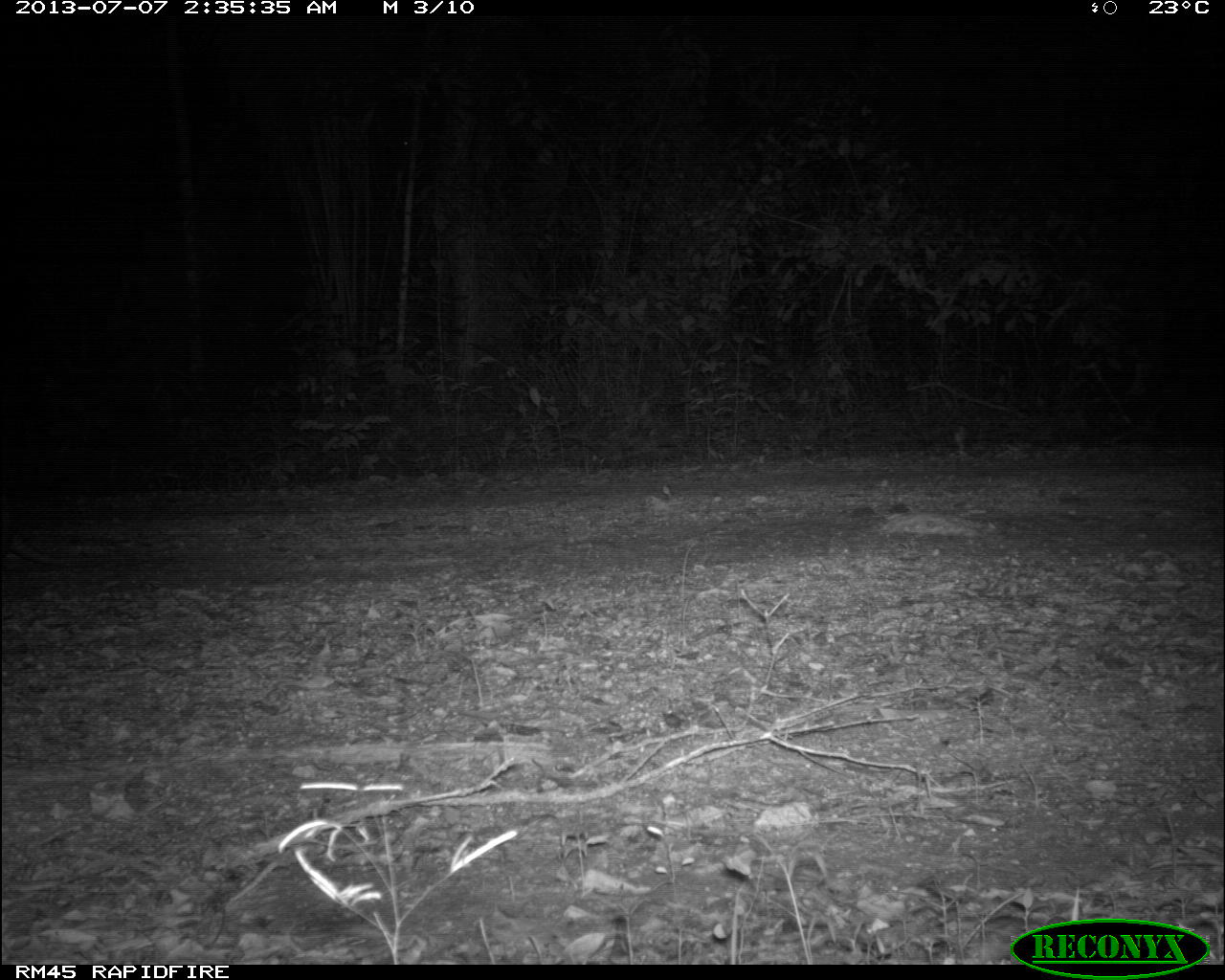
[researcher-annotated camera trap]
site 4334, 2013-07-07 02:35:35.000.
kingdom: Animalia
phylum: Chordata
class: Mammalia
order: Cingulata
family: Dasypodidae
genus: Dasypus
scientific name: Dasypus novemcinctus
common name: nine-banded armadillo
Dasypus novemcinctus (nine-banded armadillo), count 1.